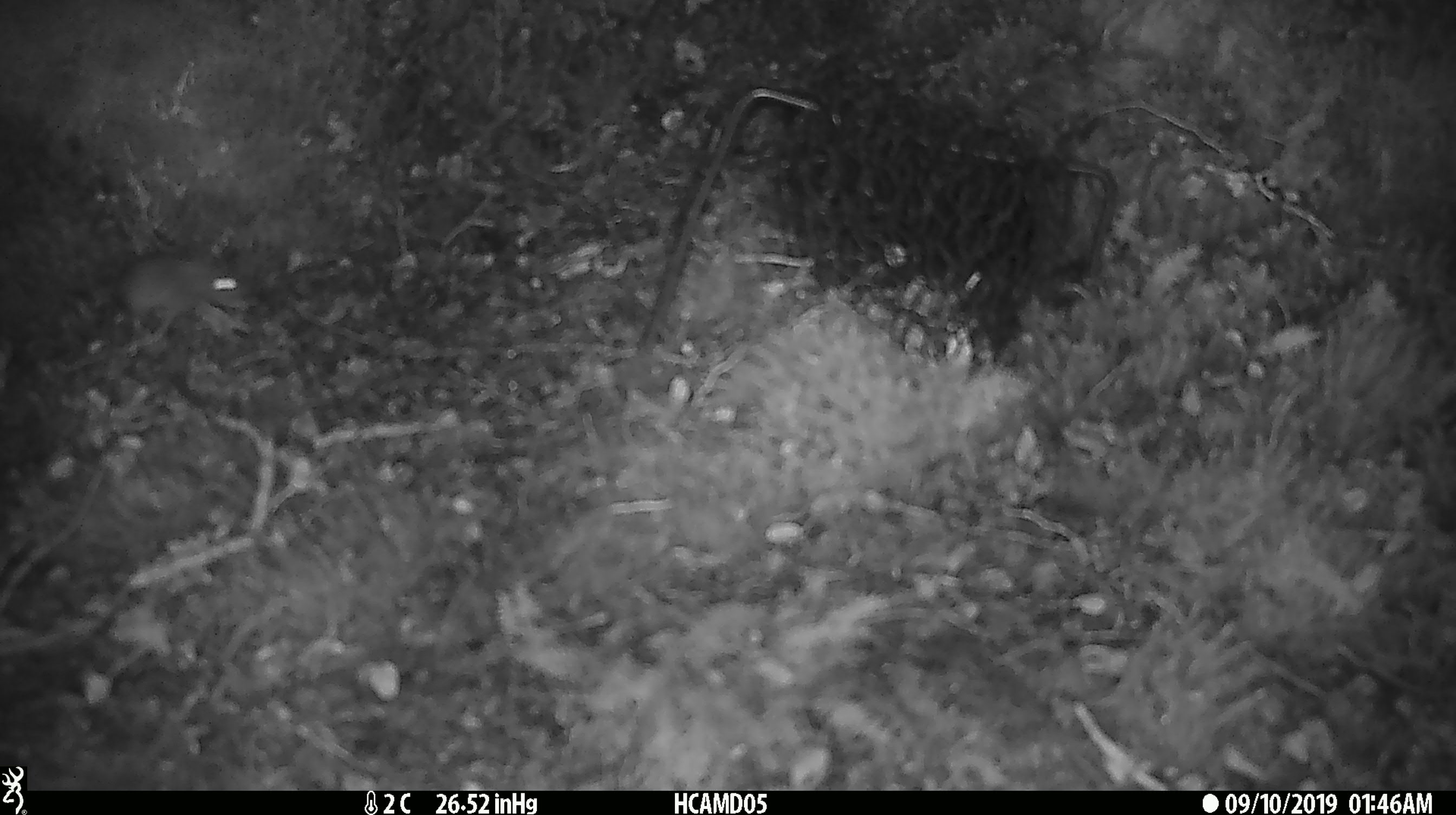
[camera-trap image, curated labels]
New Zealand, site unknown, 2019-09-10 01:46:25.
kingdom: Animalia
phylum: Chordata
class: Mammalia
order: Rodentia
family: Muridae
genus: Mus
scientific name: Mus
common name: mouse